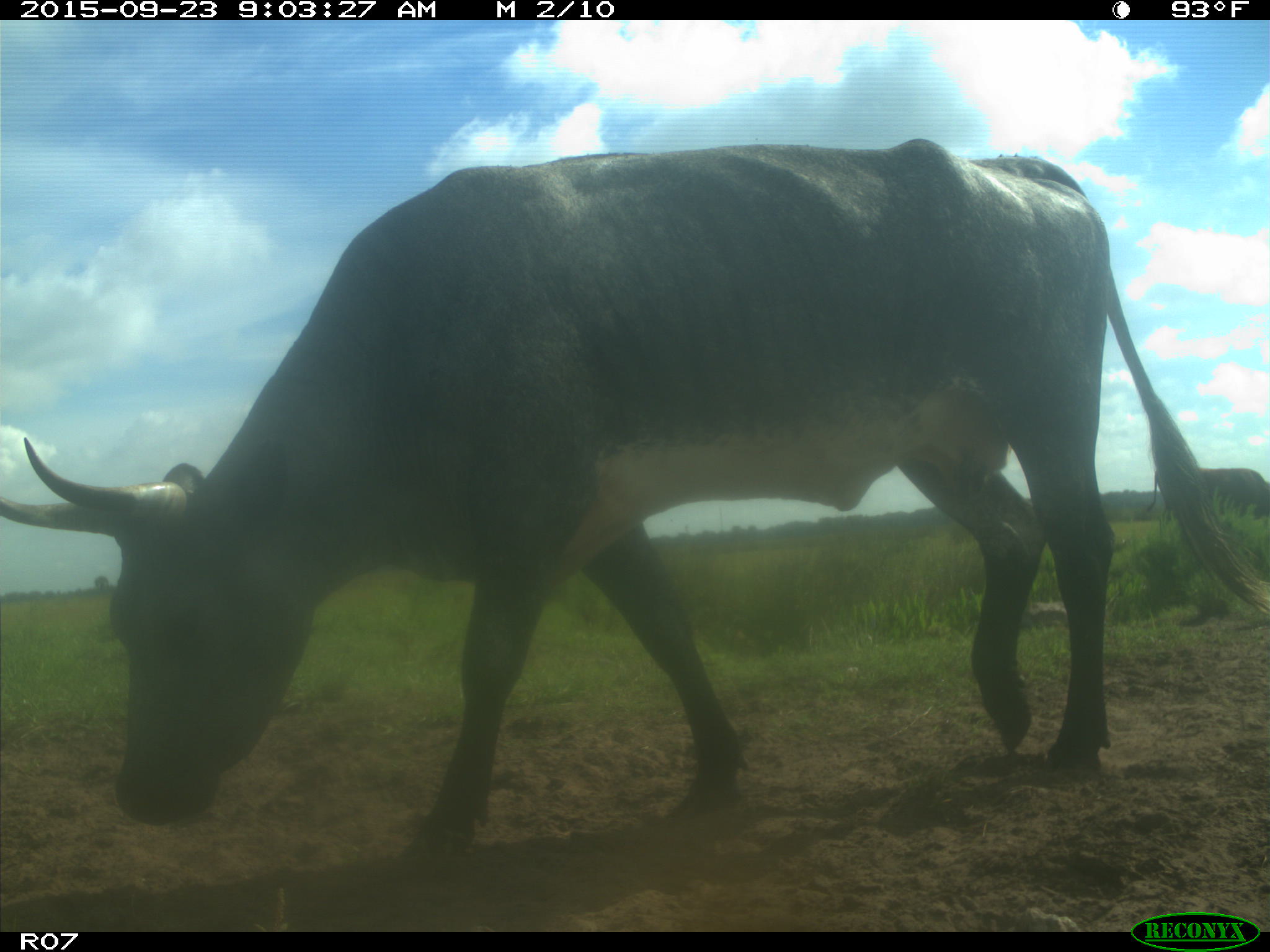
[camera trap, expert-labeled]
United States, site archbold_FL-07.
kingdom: Animalia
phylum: Chordata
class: Mammalia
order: Artiodactyla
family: Bovidae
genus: Bos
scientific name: Bos taurus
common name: domestic cow